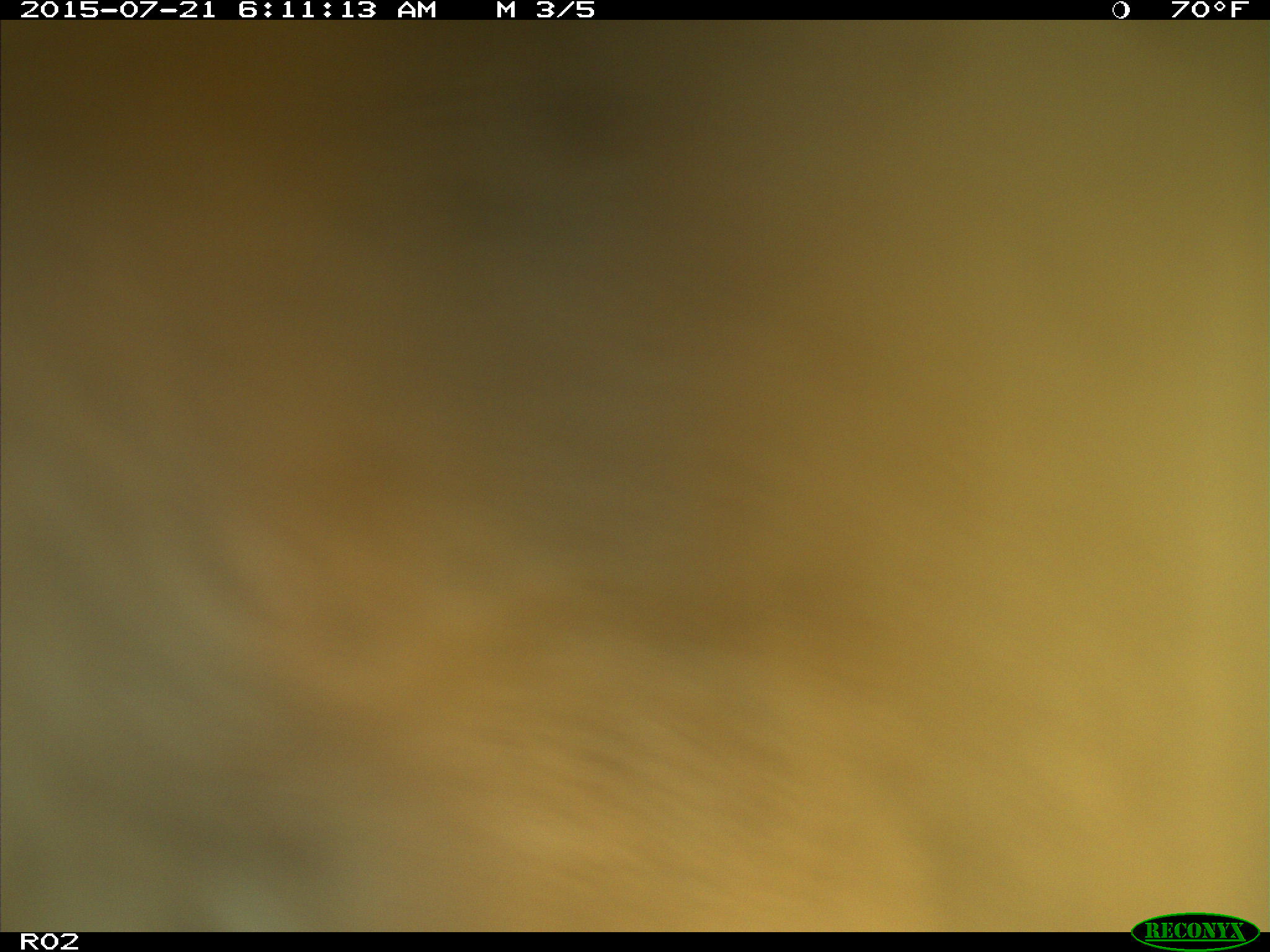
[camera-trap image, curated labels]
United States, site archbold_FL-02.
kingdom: Animalia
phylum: Chordata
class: Mammalia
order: Artiodactyla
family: Bovidae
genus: Bos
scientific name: Bos taurus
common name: domestic cow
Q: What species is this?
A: Bos taurus (domestic cow).